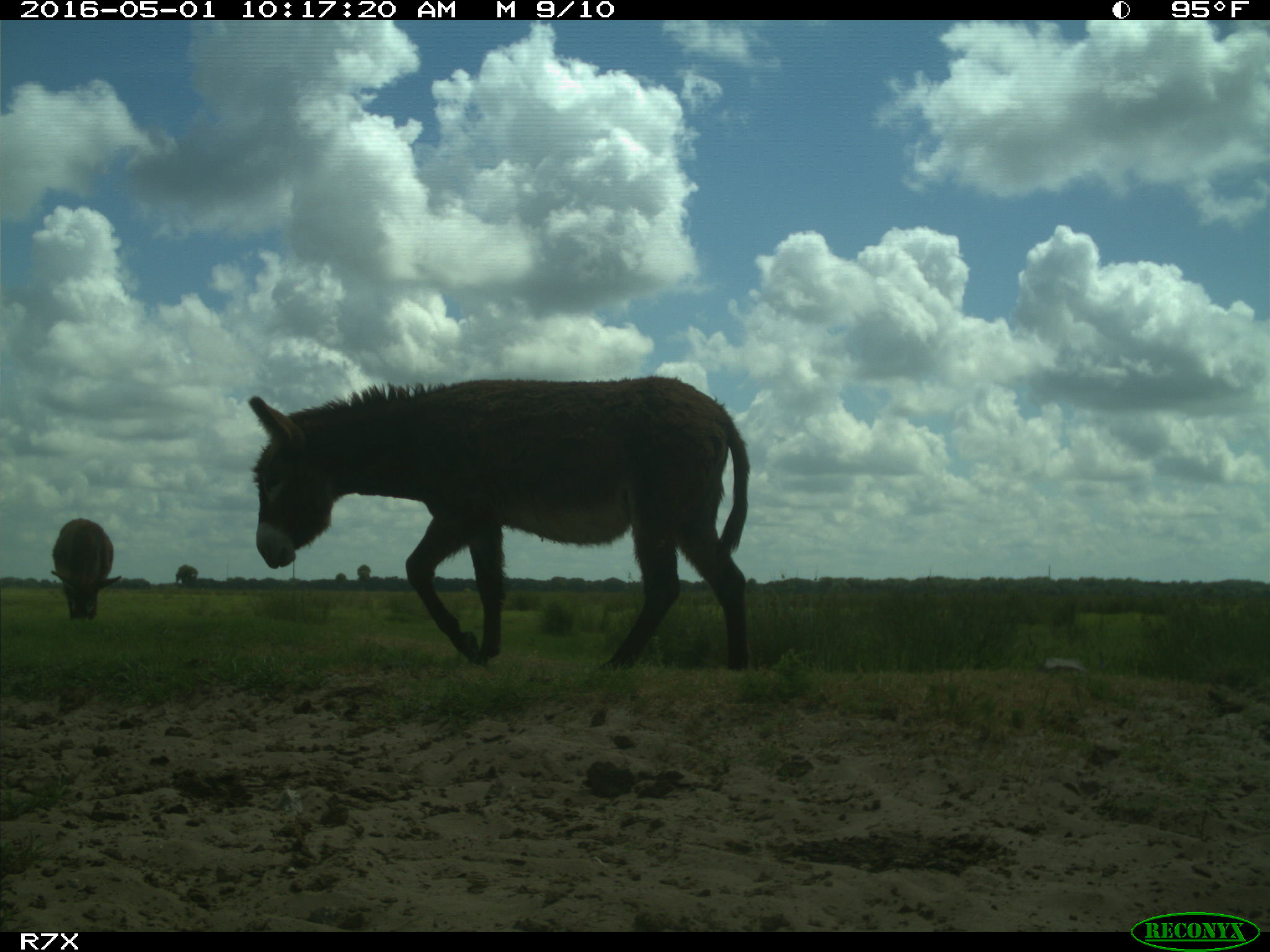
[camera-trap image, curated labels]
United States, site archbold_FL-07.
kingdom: Animalia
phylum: Chordata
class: Mammalia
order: Artiodactyla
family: Bovidae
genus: Bos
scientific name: Bos taurus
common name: domestic cow